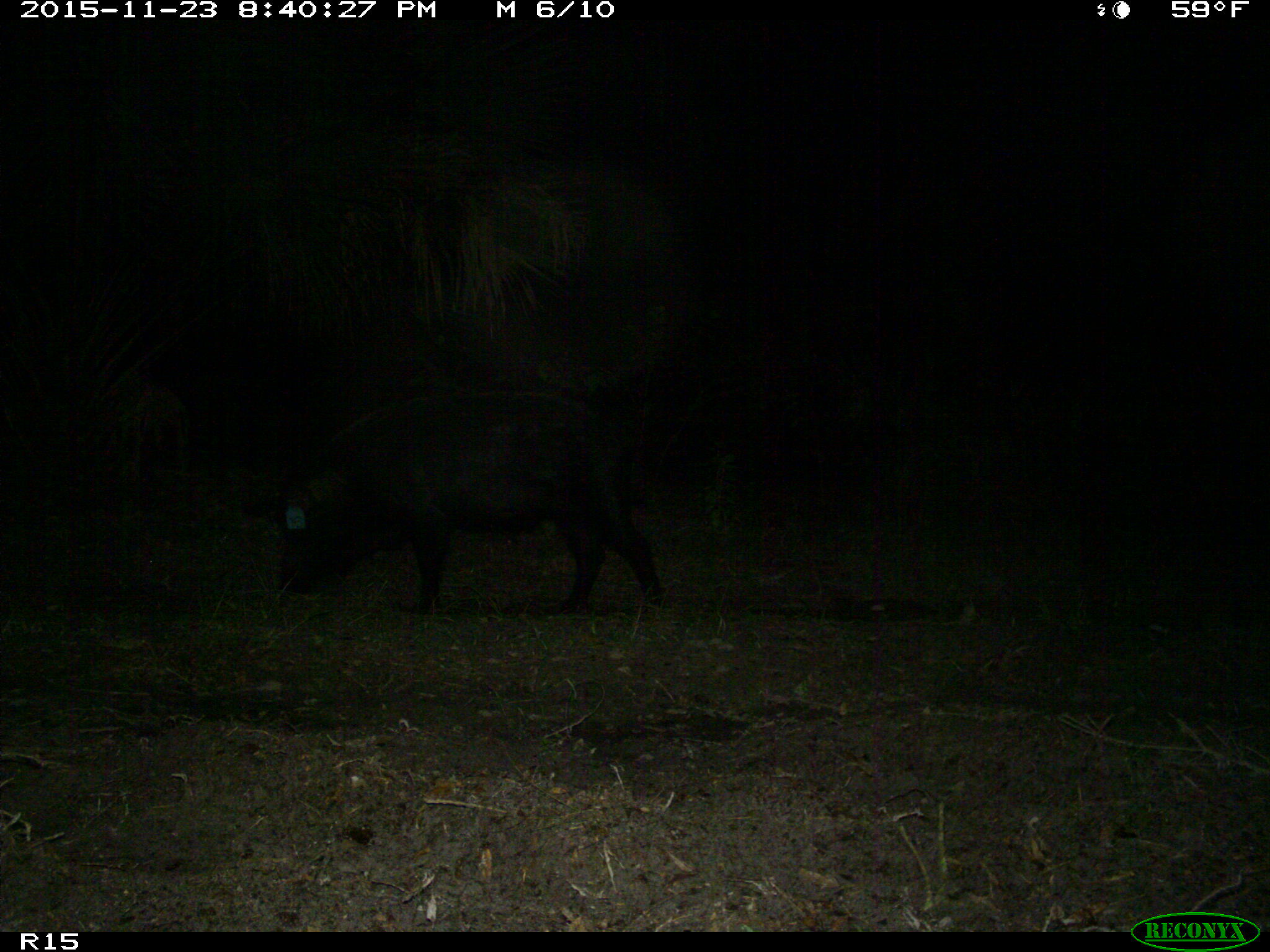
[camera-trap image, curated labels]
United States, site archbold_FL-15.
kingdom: Animalia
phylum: Chordata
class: Mammalia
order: Artiodactyla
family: Suidae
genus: Sus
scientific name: Sus scrofa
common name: wild boar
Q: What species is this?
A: Sus scrofa (wild boar).